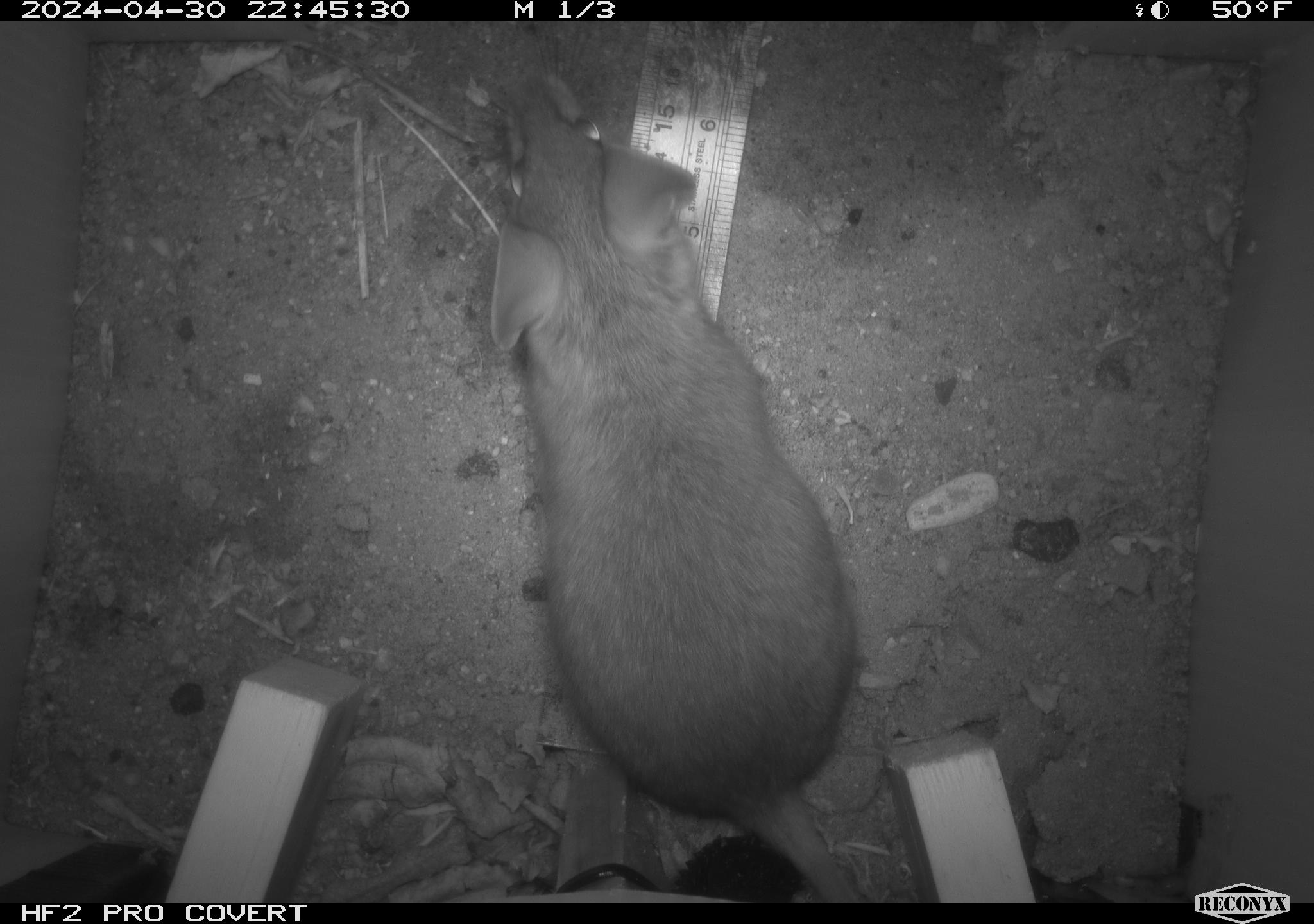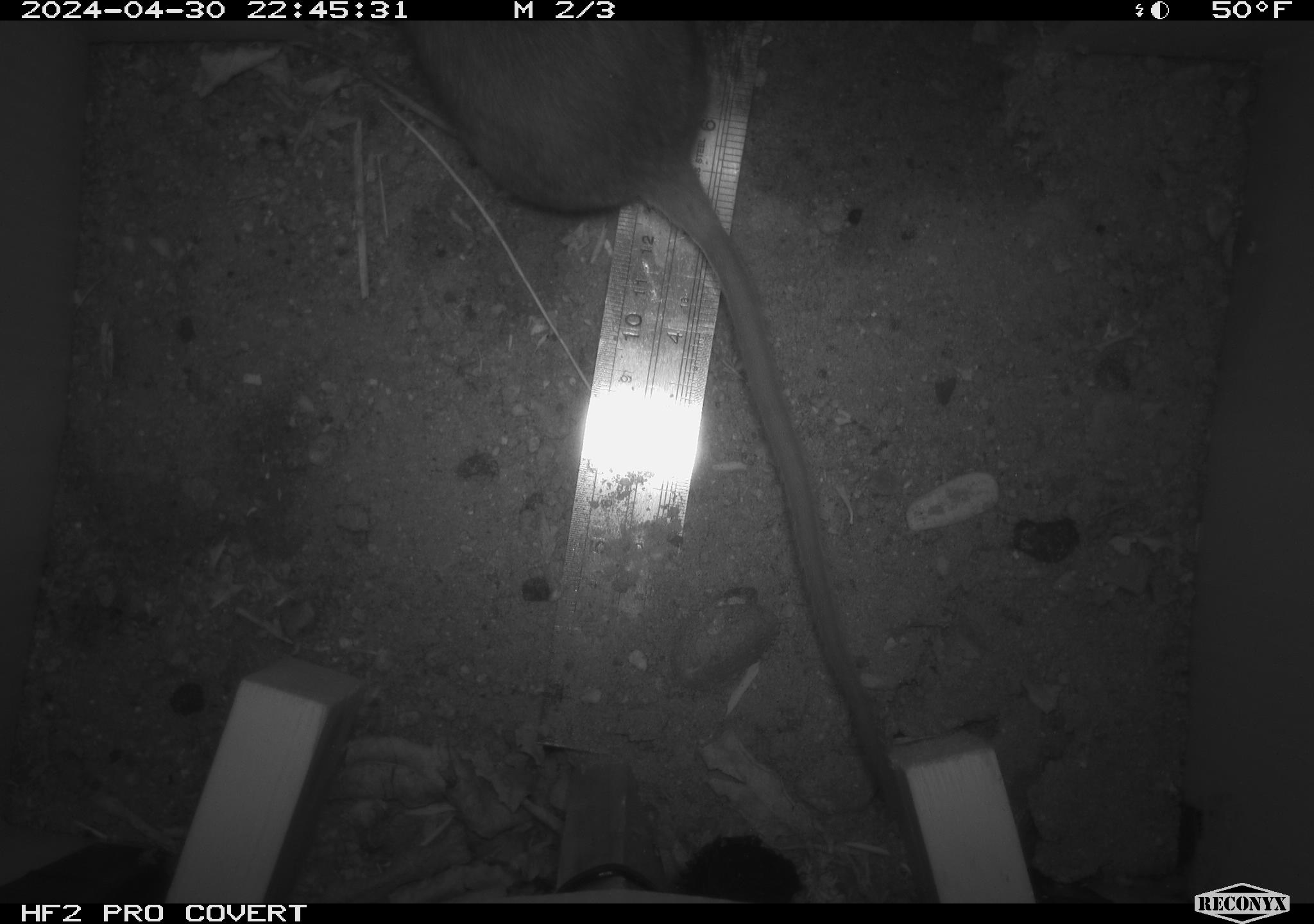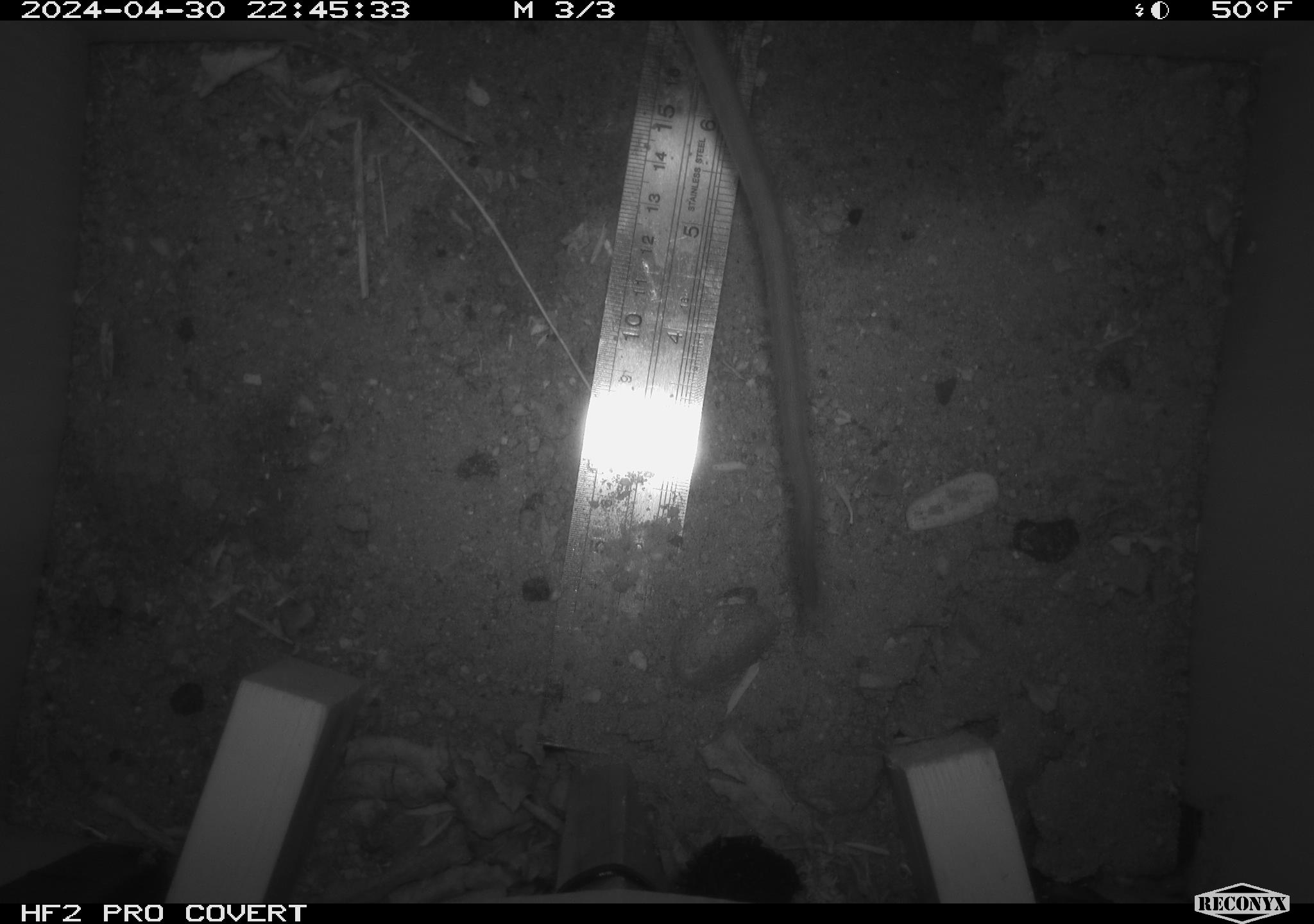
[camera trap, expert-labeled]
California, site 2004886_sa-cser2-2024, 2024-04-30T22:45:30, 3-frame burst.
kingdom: Animalia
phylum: Chordata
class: Mammalia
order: Rodentia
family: Muridae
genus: Rattus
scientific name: Rattus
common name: rat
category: rattus species